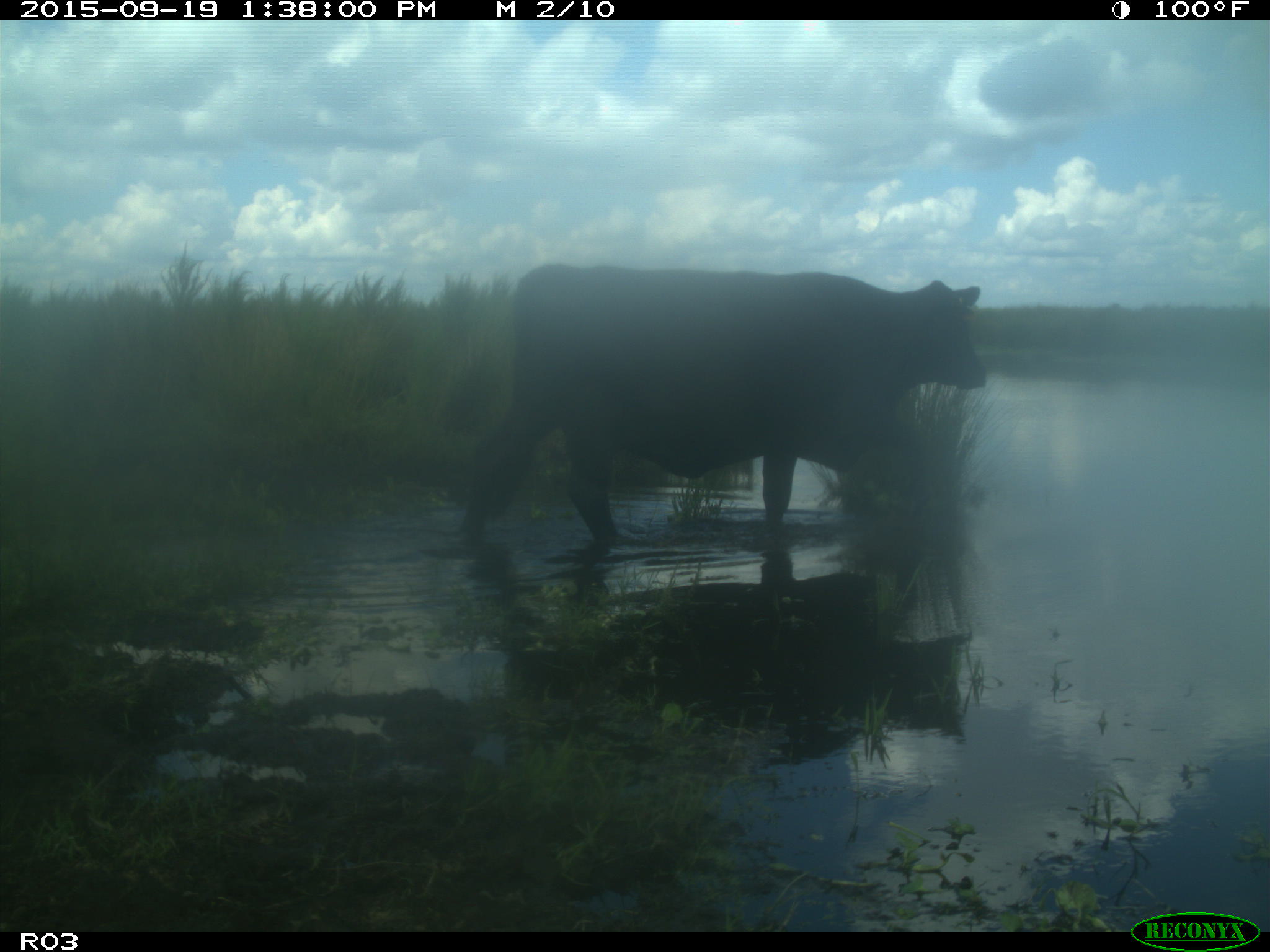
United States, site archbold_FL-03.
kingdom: Animalia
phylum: Chordata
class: Mammalia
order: Artiodactyla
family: Bovidae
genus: Bos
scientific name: Bos taurus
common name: domestic cow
Bos taurus (domestic cow).